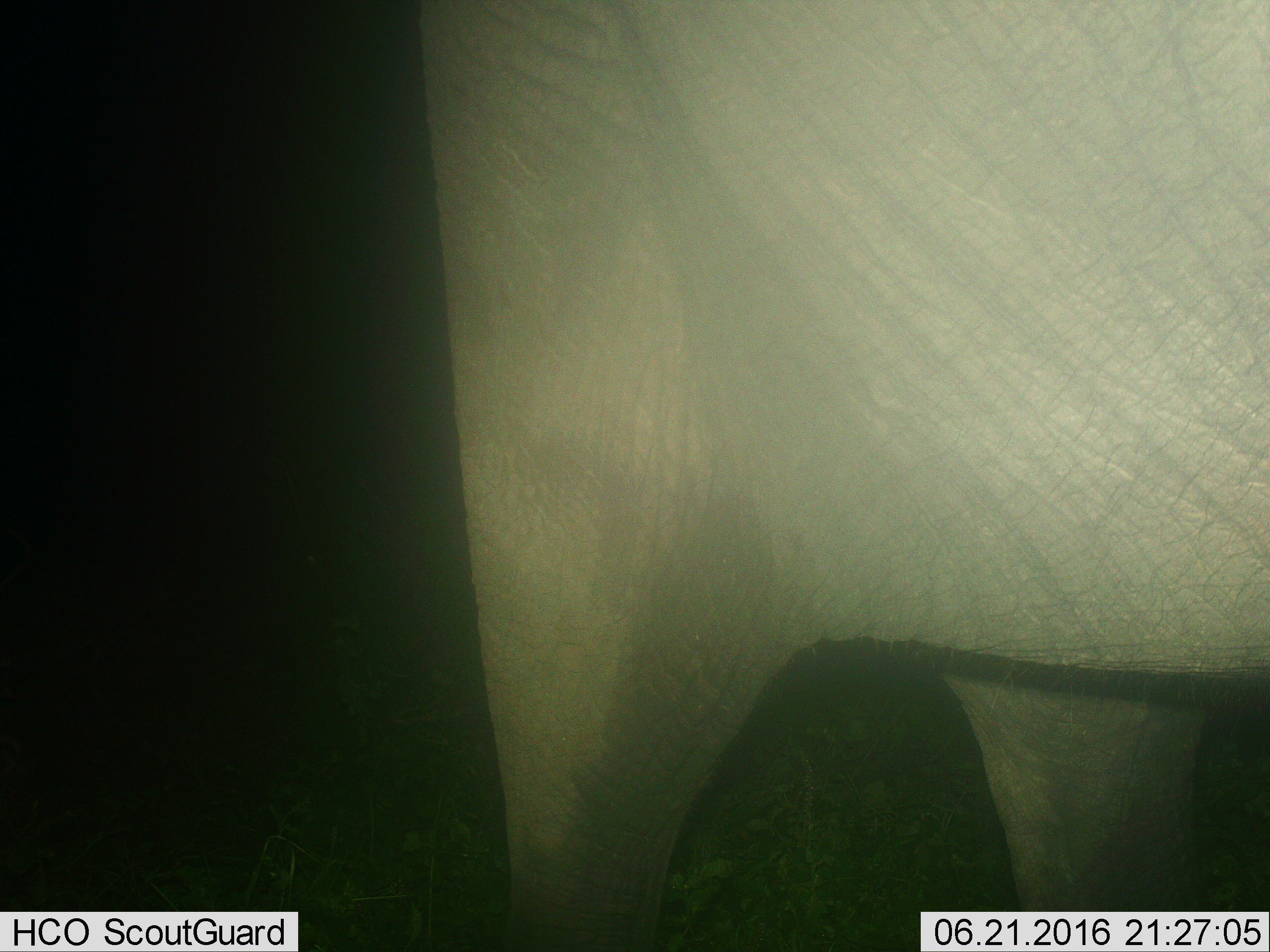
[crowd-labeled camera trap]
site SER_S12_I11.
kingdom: Animalia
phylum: Chordata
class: Mammalia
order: Proboscidea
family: Elephantidae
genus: Loxodonta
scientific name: Loxodonta africana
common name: african bush elephant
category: elephant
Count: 1.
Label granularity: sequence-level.